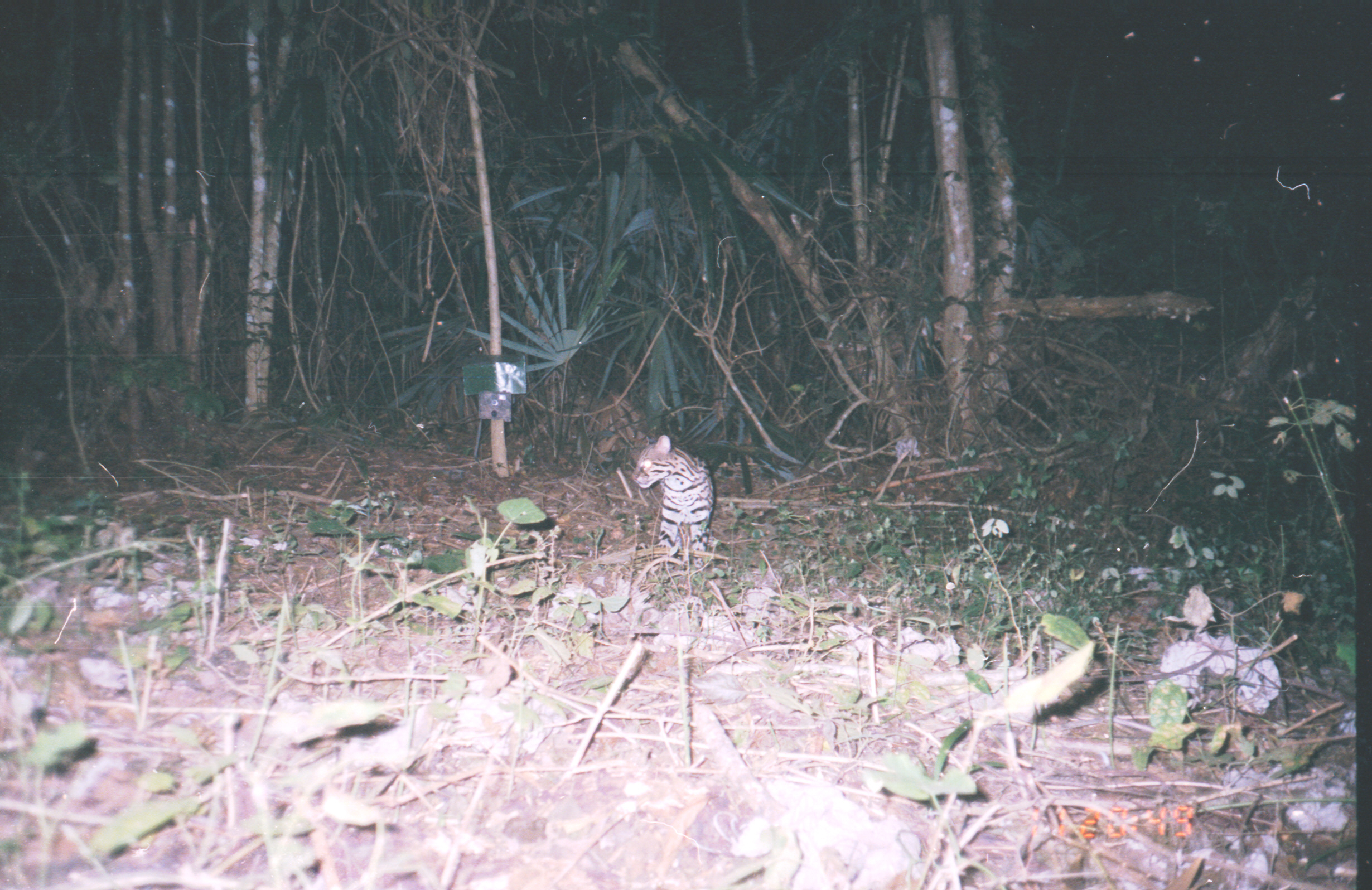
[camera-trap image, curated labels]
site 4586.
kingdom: Animalia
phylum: Chordata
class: Mammalia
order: Carnivora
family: Felidae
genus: Leopardus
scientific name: Leopardus pardalis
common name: ocelot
Leopardus pardalis (ocelot).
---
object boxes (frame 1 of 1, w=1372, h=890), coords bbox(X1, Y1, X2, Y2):
leopardus pardalis: bbox(630, 434, 713, 571)